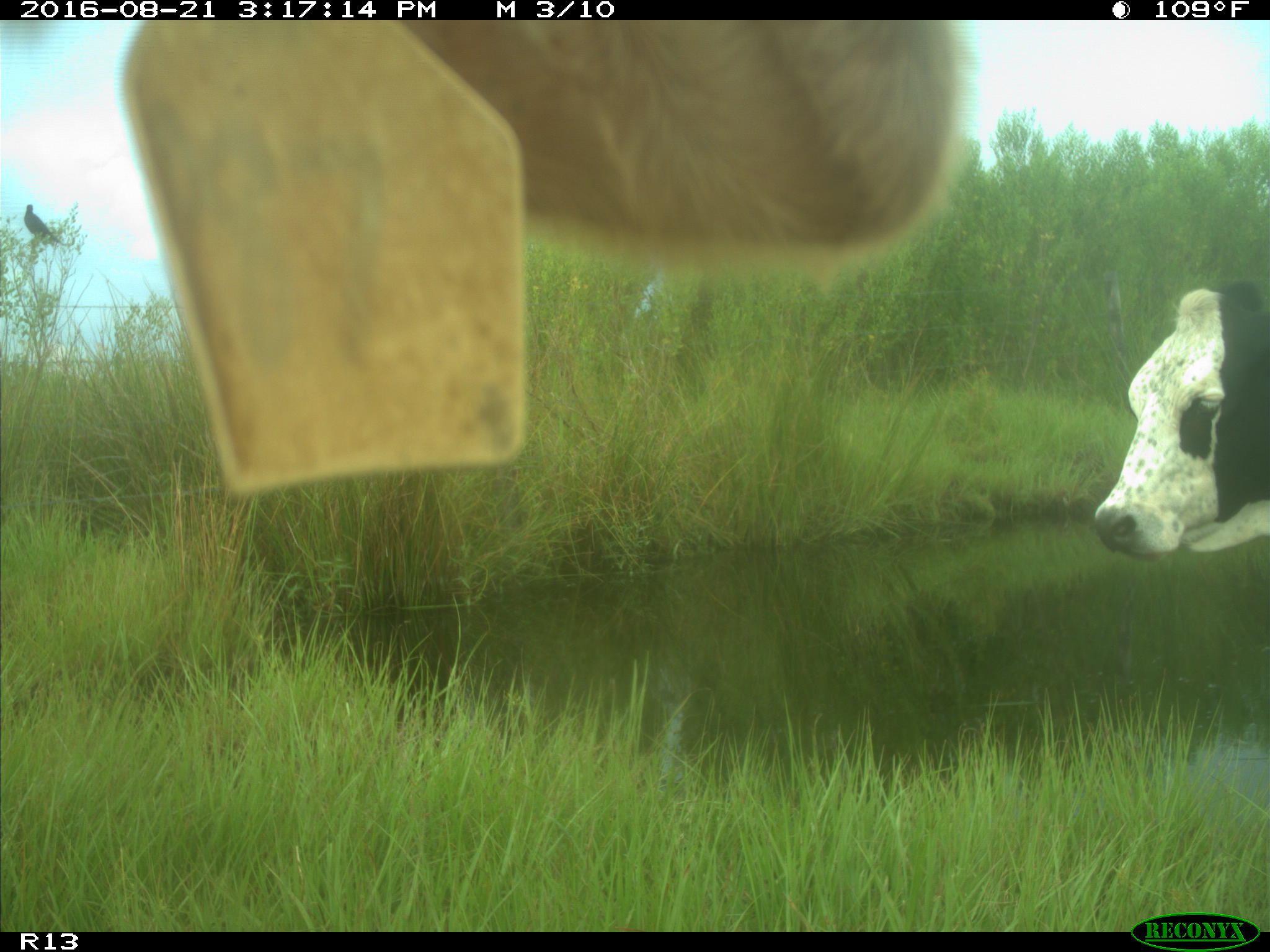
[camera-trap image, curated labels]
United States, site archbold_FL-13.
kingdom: Animalia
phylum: Chordata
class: Mammalia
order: Artiodactyla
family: Bovidae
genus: Bos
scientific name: Bos taurus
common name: domestic cow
Bos taurus (domestic cow).